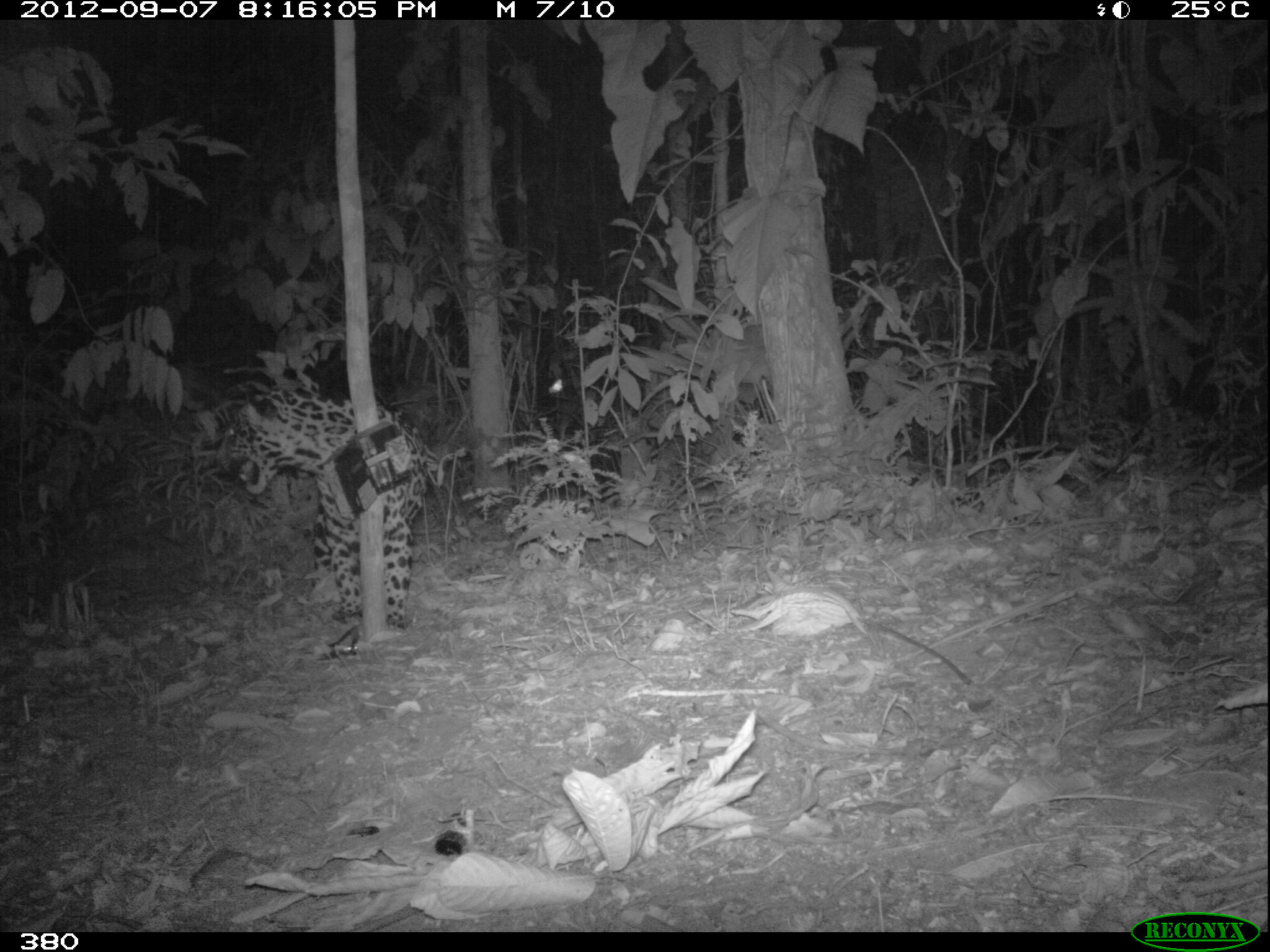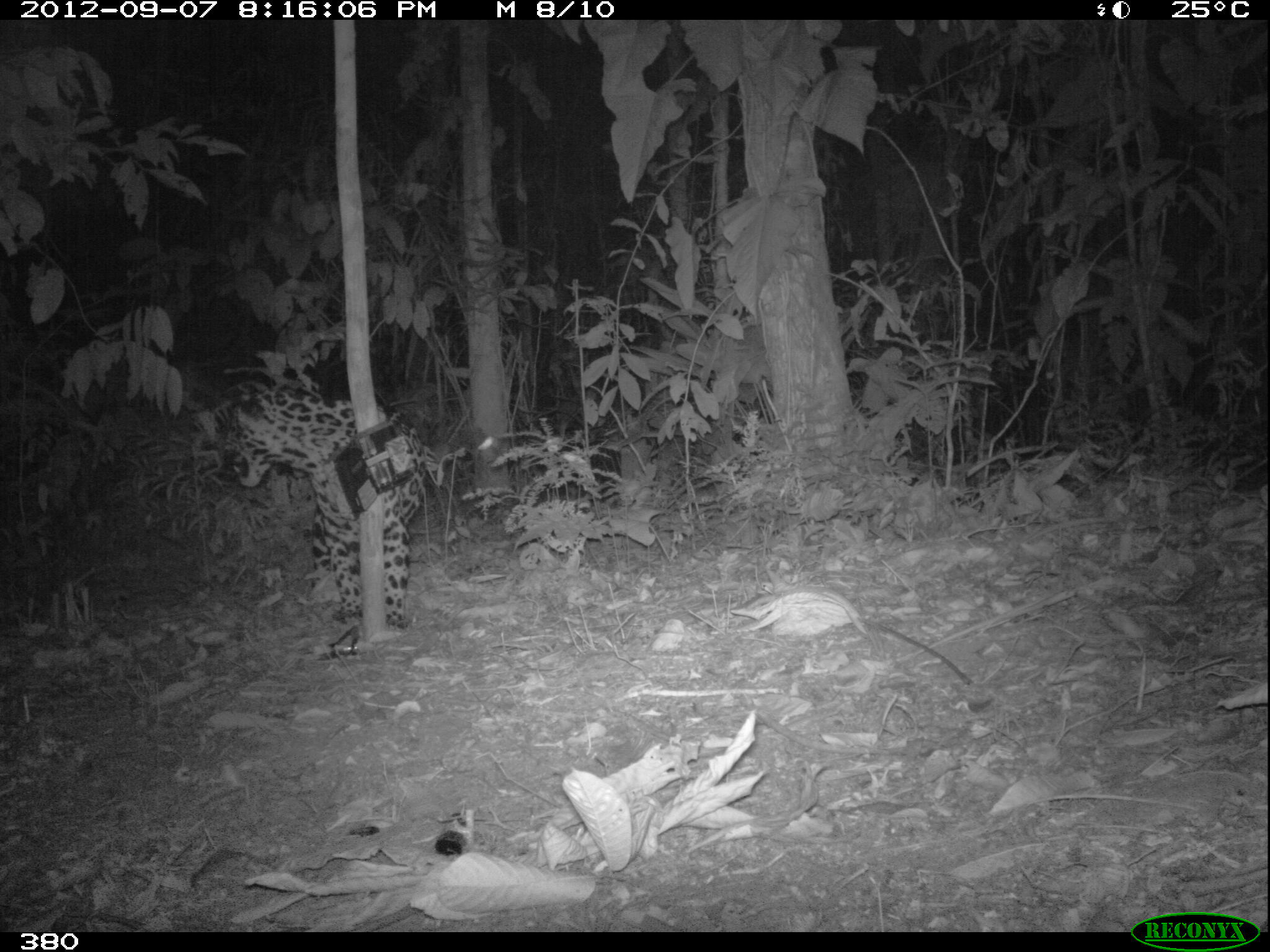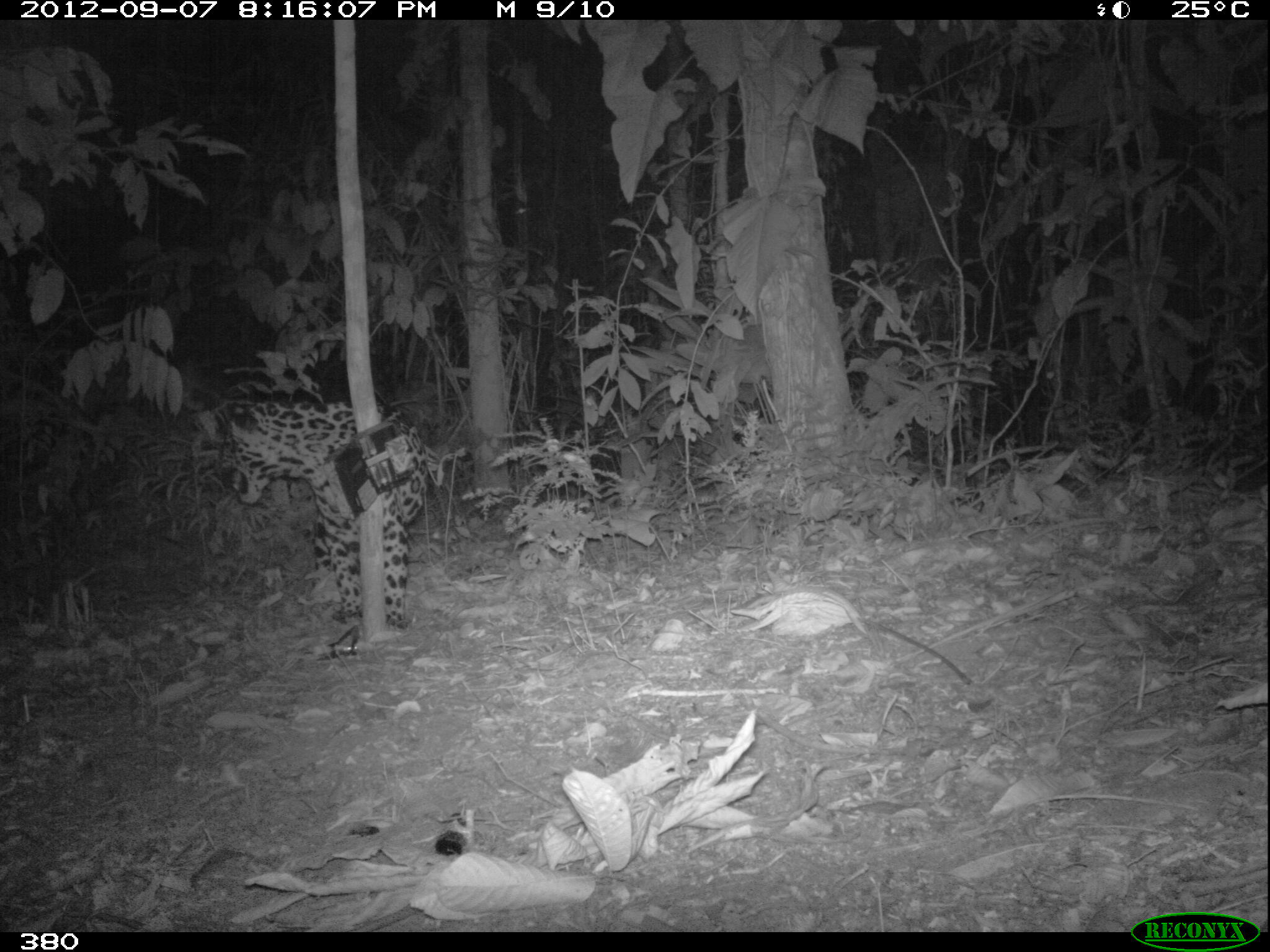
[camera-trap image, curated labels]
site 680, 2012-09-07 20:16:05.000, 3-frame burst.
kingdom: Animalia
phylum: Chordata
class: Mammalia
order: Carnivora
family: Felidae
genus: Panthera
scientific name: Panthera onca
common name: jaguar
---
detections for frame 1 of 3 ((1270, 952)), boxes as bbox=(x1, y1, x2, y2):
panthera onca: bbox=(214, 383, 423, 628)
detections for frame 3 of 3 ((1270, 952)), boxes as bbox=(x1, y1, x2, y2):
panthera onca: bbox=(223, 395, 429, 631)